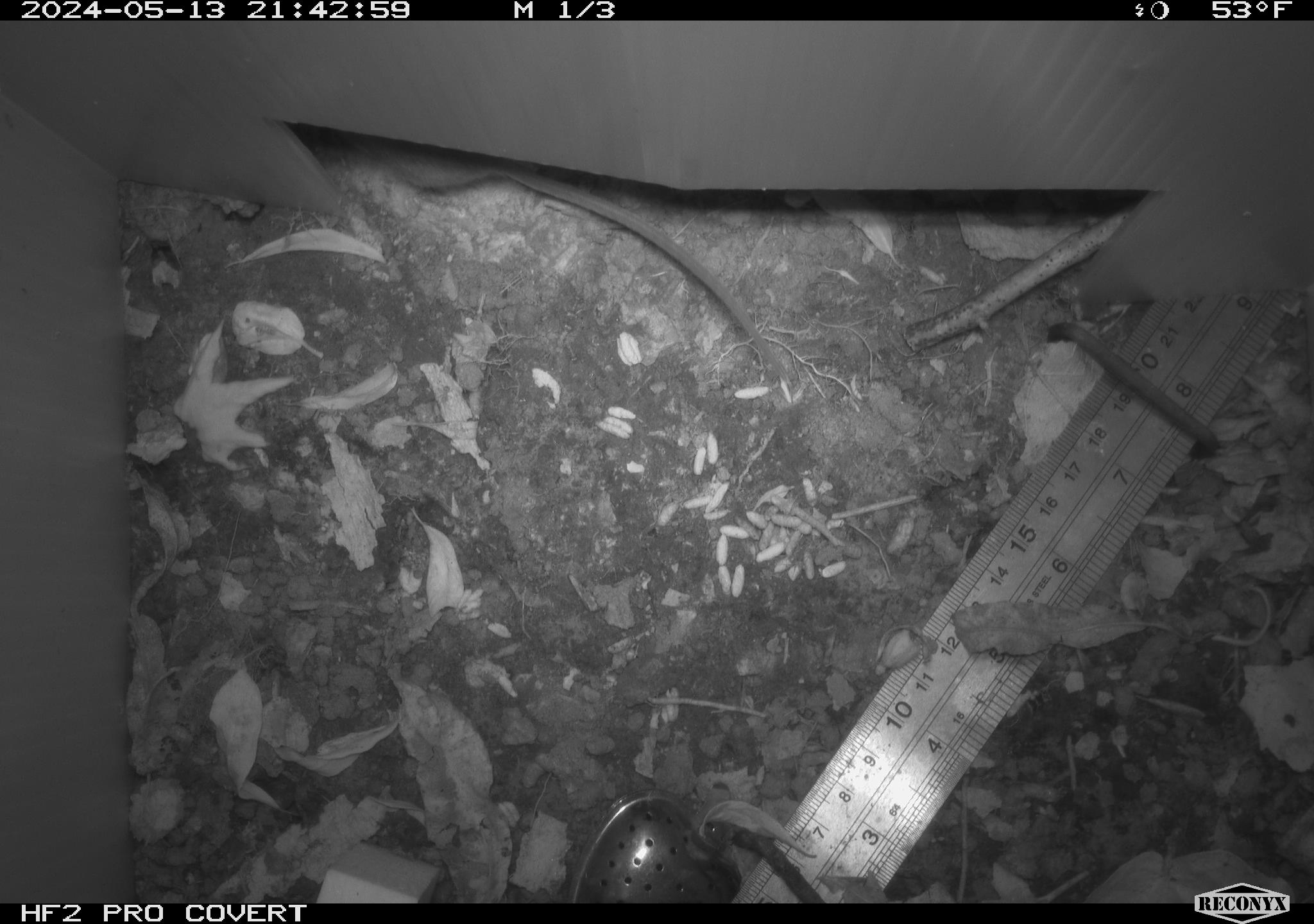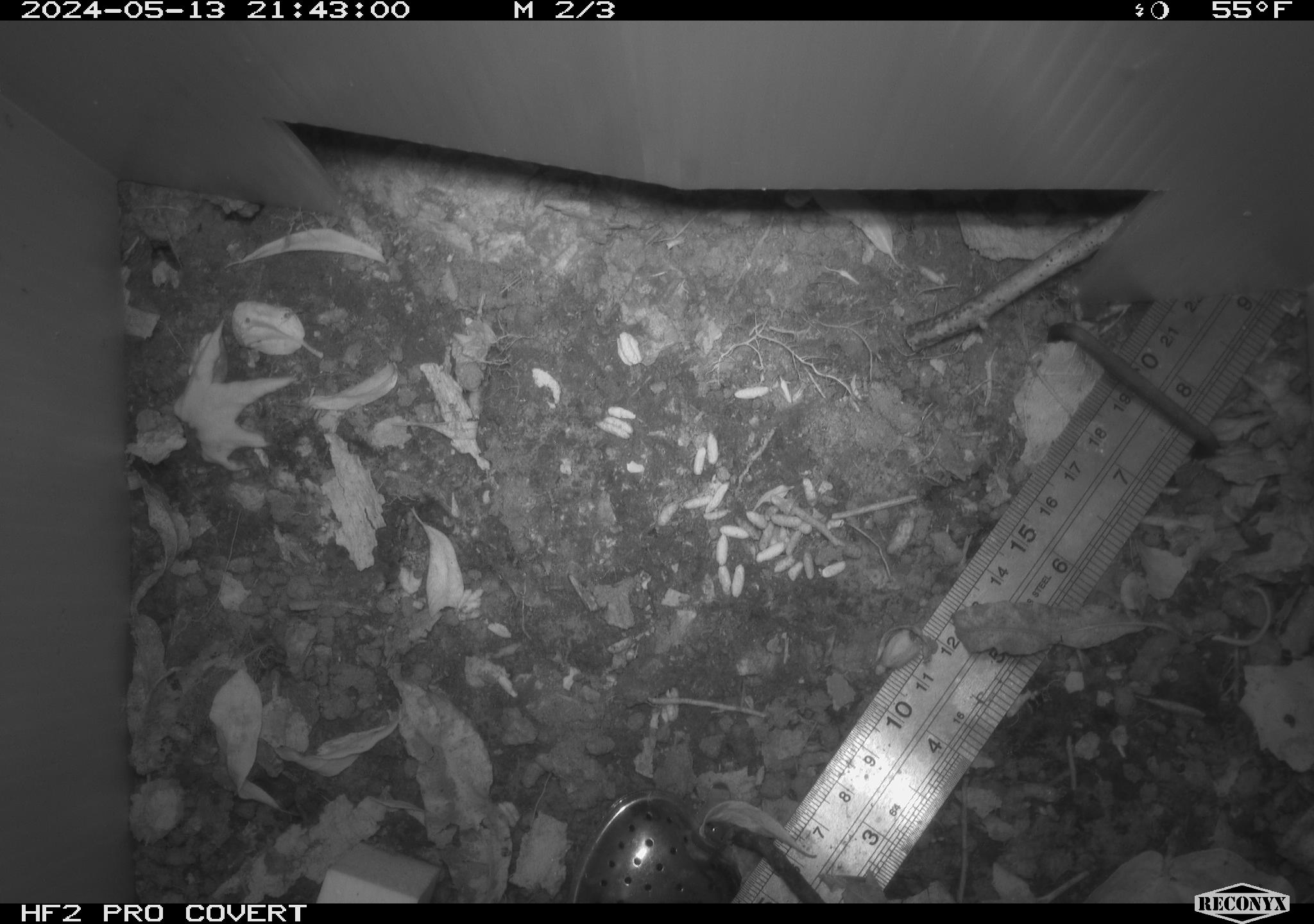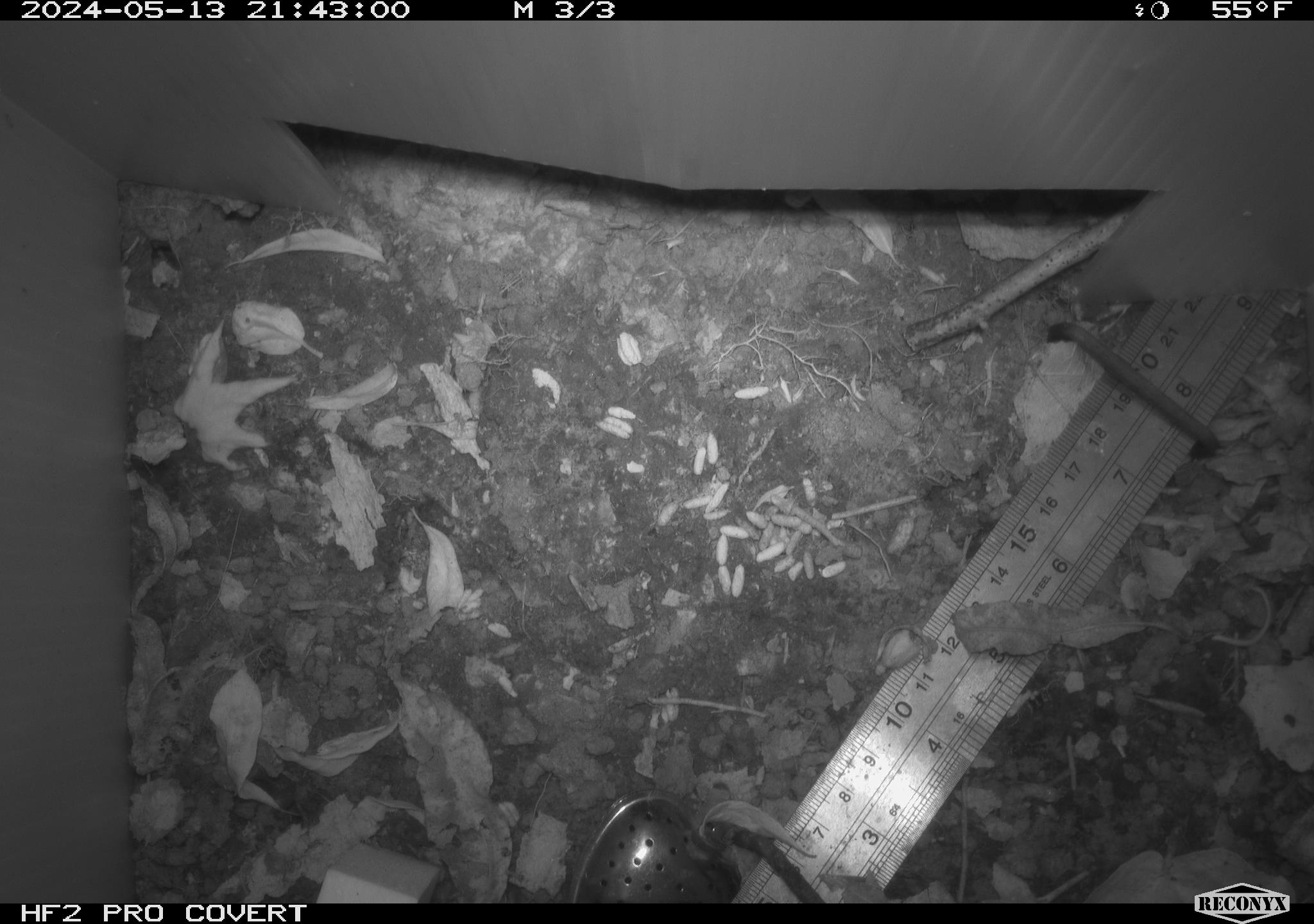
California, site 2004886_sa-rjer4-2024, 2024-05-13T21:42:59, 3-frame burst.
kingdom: Animalia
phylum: Chordata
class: Mammalia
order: Rodentia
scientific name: Rodentia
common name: mouse species